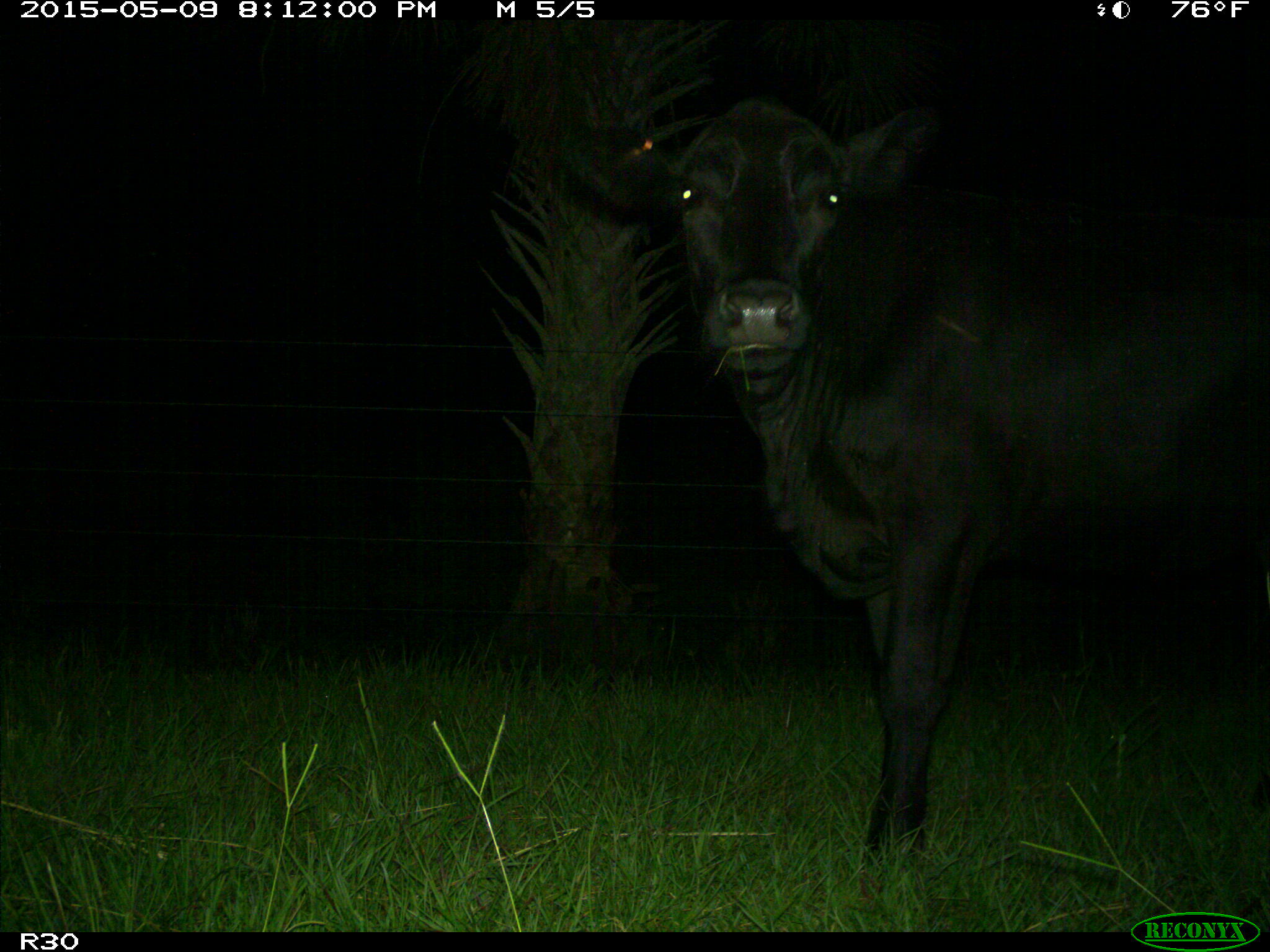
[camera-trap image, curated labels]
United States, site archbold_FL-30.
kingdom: Animalia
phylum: Chordata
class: Mammalia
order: Artiodactyla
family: Bovidae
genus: Bos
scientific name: Bos taurus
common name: domestic cow